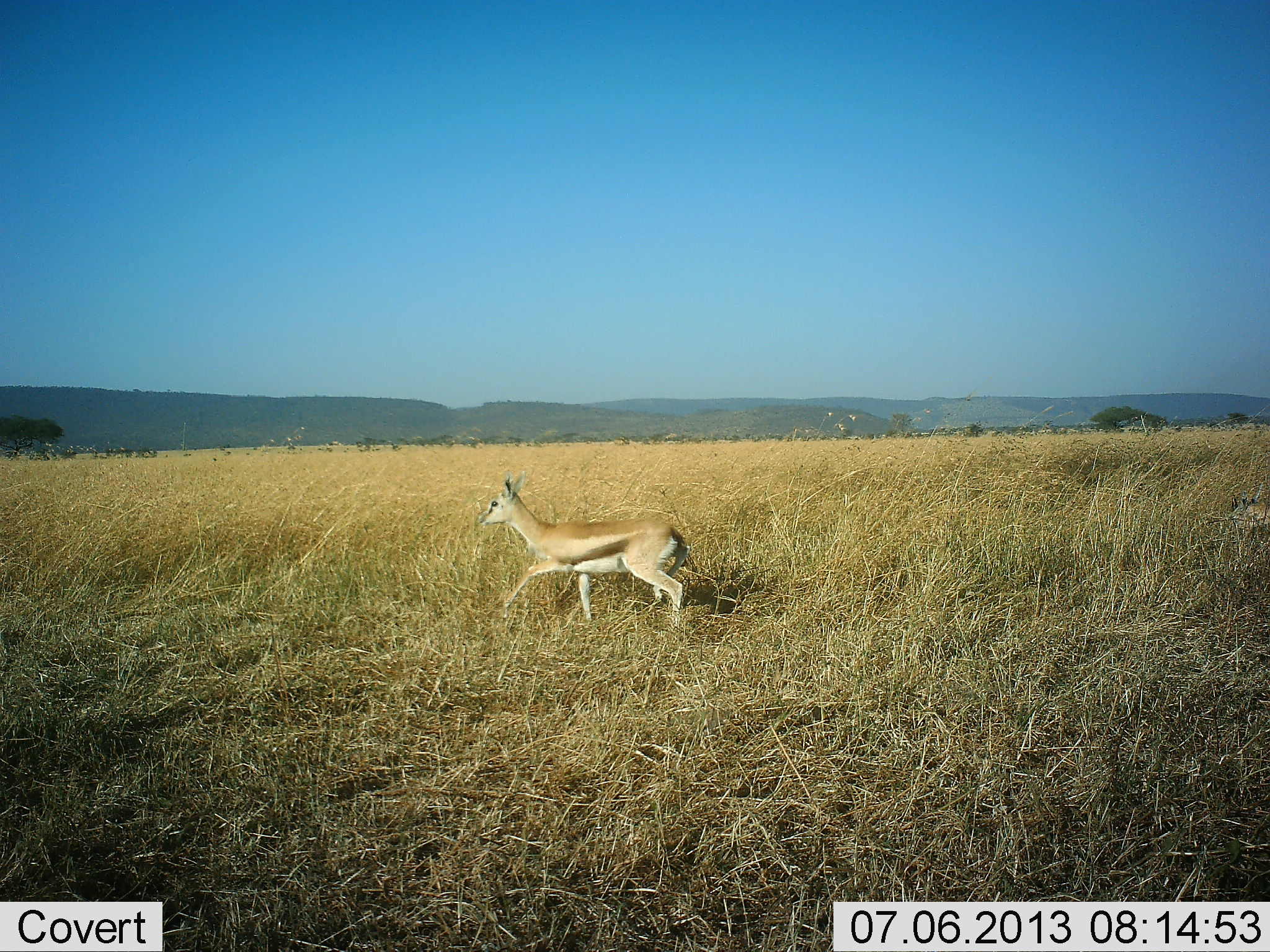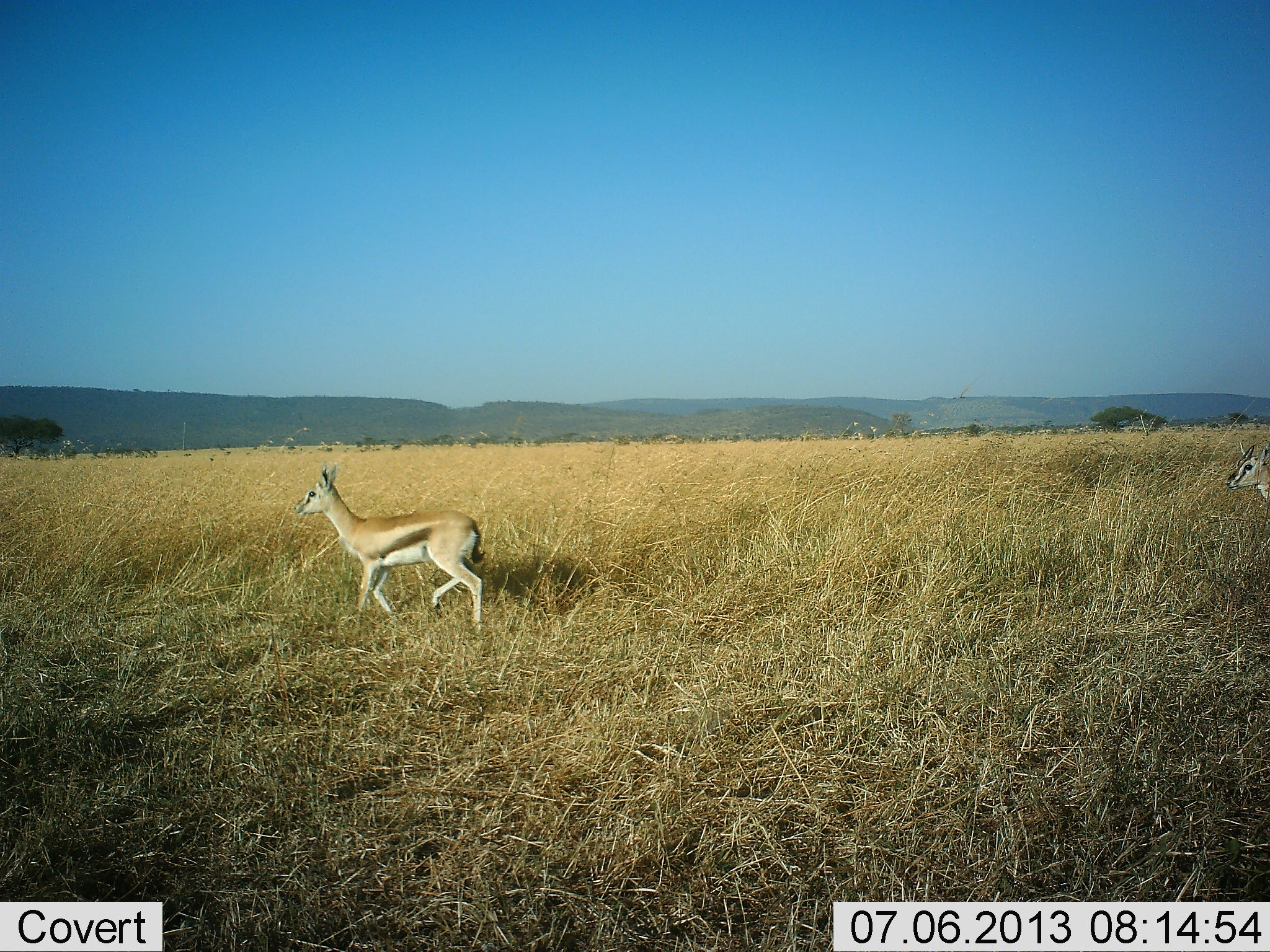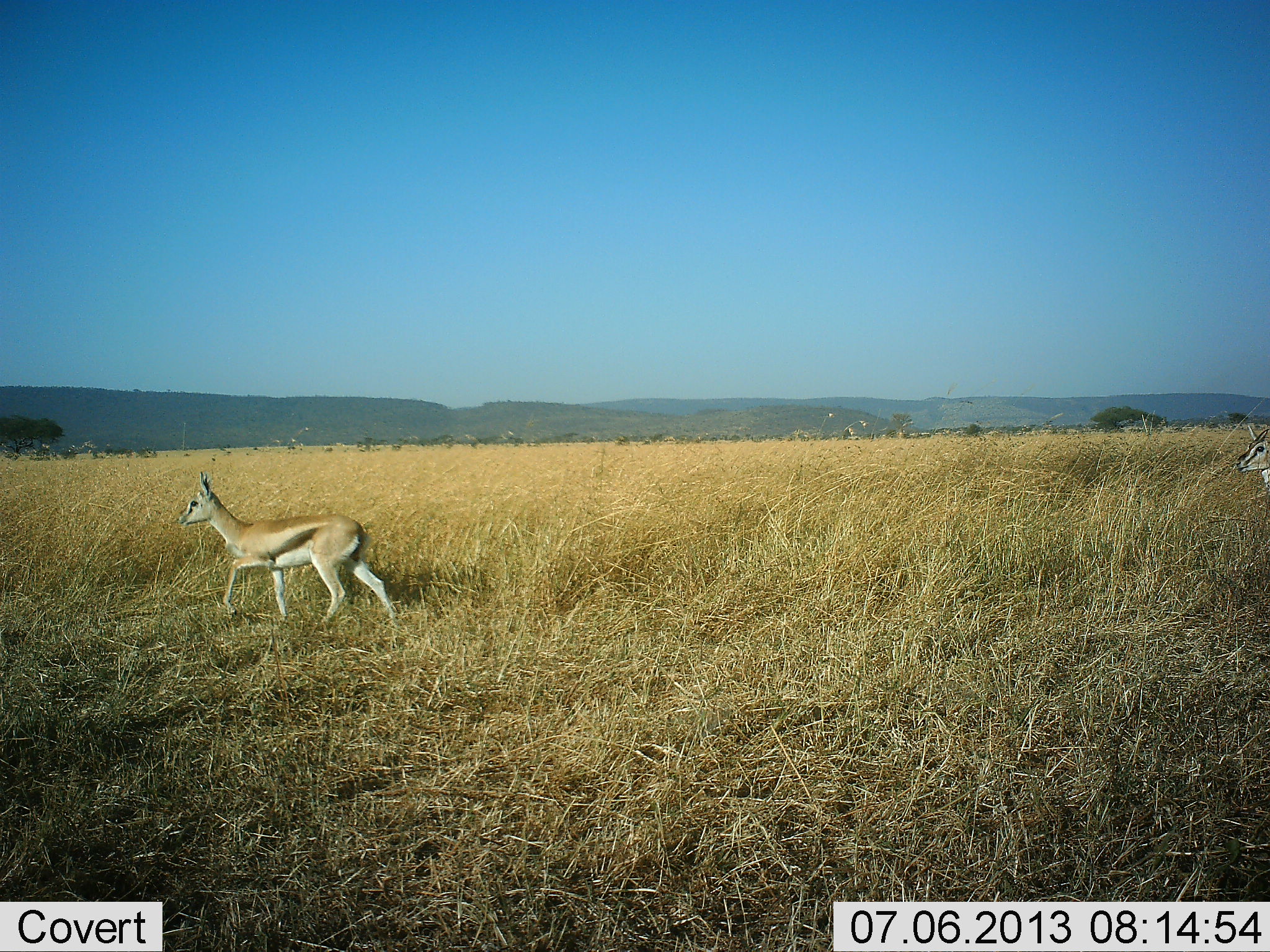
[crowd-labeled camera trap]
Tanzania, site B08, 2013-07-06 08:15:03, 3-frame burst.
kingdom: Animalia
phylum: Chordata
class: Mammalia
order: Artiodactyla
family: Bovidae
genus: Eudorcas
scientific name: Eudorcas thomsonii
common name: thomson's gazelle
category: gazellethomsons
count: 2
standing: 29%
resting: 0%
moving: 97%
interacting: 0%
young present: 0%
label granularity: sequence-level